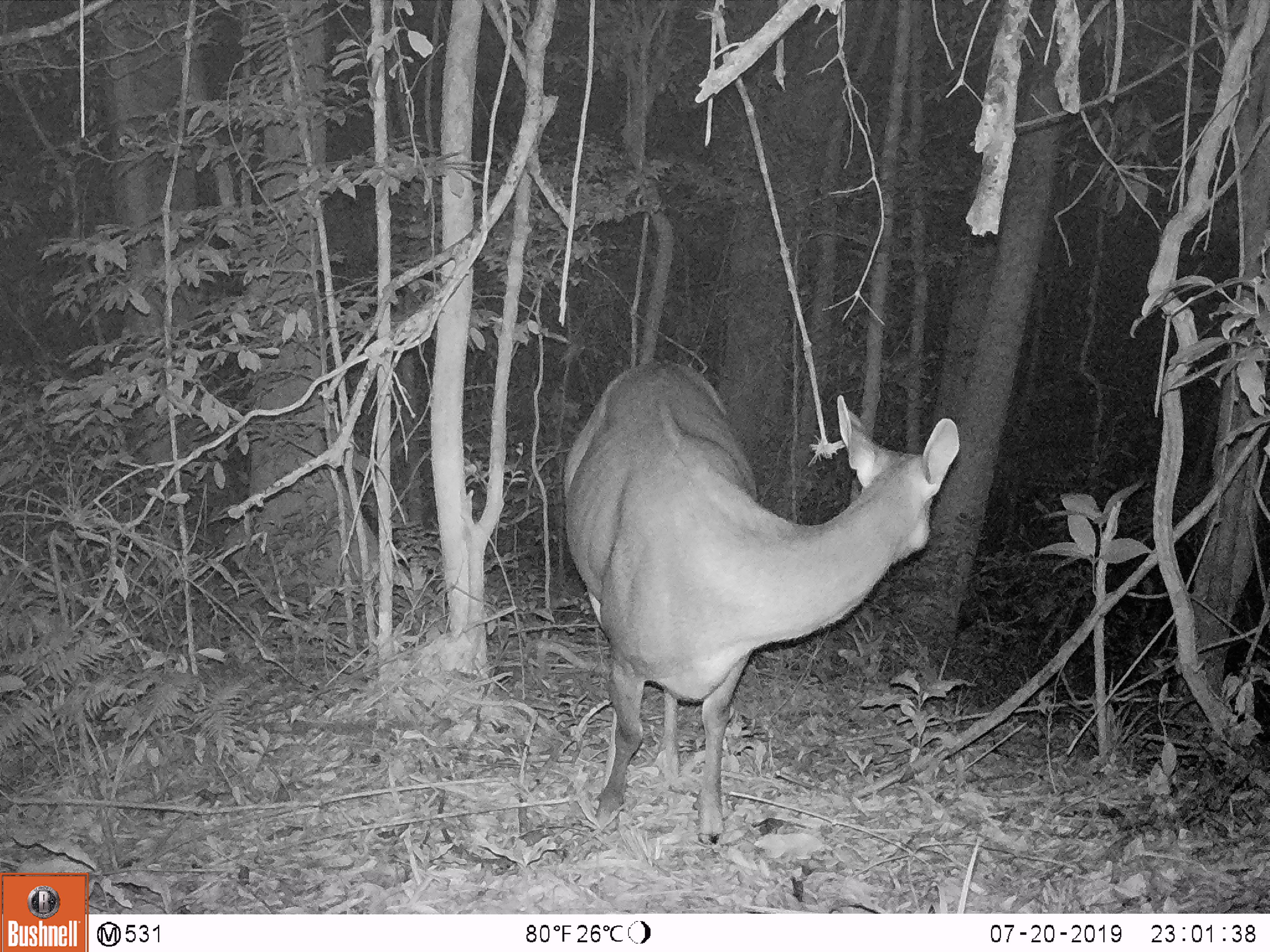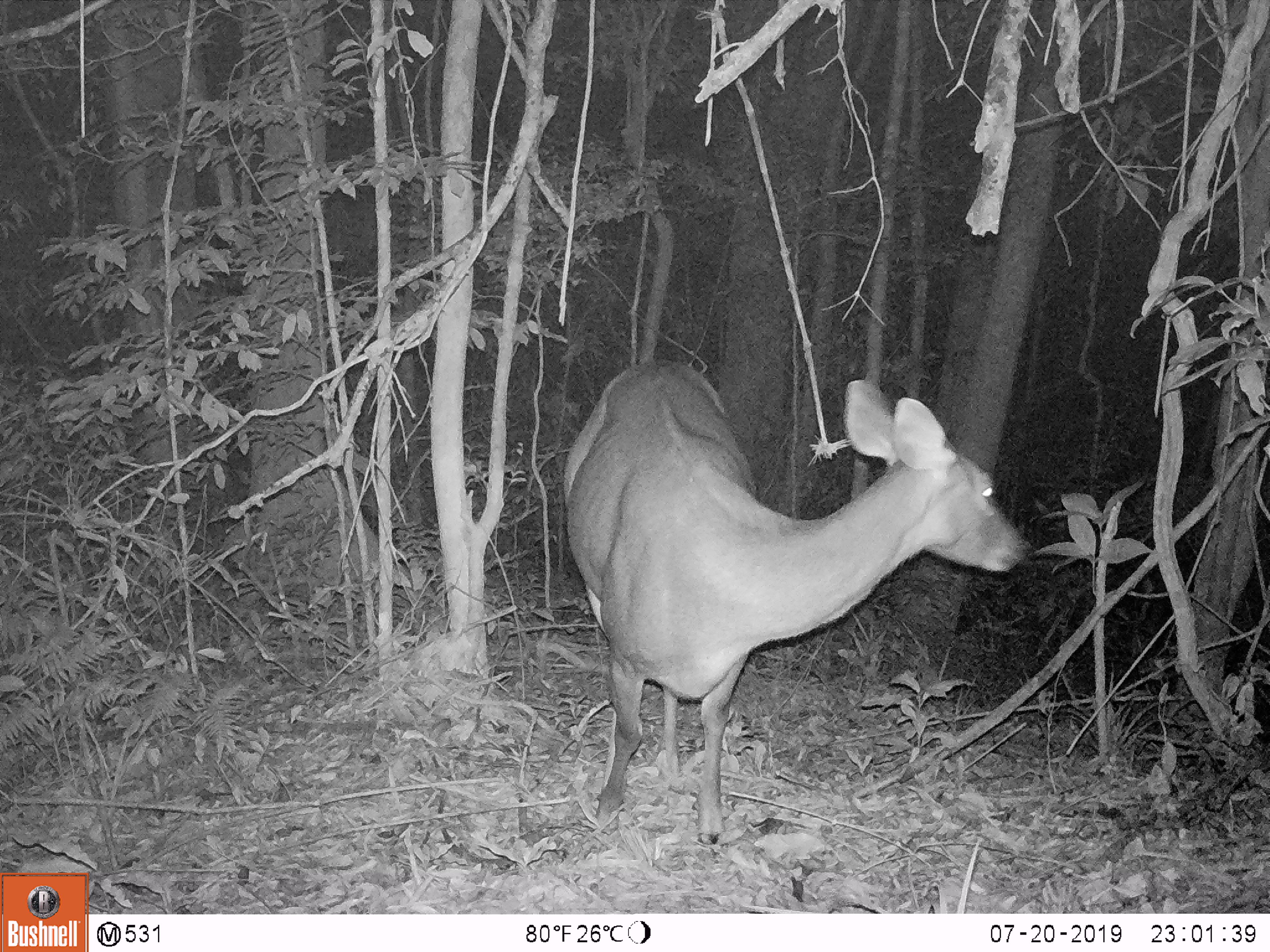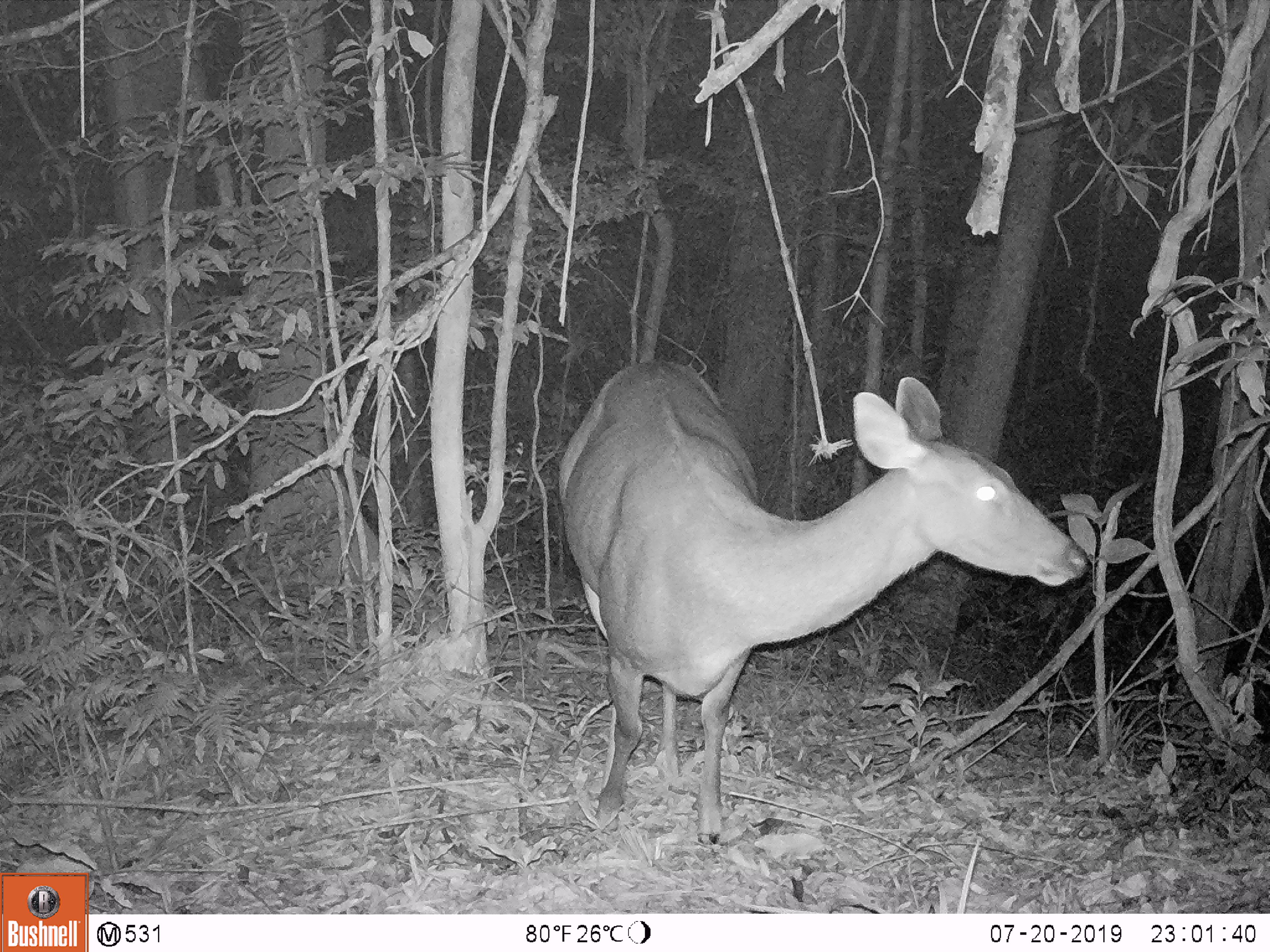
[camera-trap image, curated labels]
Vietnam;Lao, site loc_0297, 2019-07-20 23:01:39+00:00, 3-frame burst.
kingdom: Animalia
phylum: Chordata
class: Mammalia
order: Artiodactyla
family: Cervidae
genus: Rusa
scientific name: Rusa unicolor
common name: sambar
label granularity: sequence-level